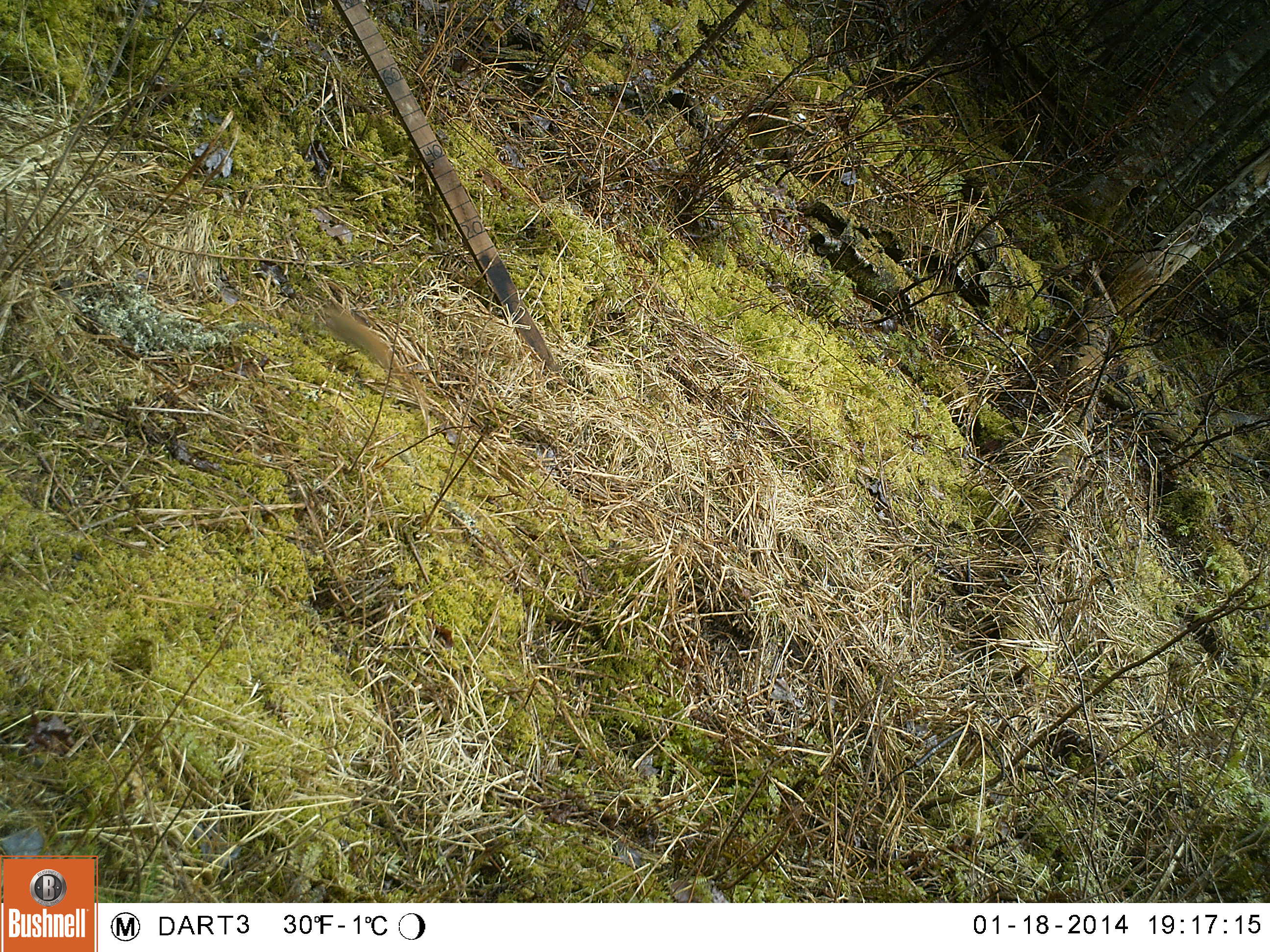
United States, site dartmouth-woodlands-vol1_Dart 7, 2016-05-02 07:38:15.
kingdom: Animalia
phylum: Chordata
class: Mammalia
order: Rodentia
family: Sciuridae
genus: Tamiasciurus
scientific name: Tamiasciurus hudsonicus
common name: red squirrel